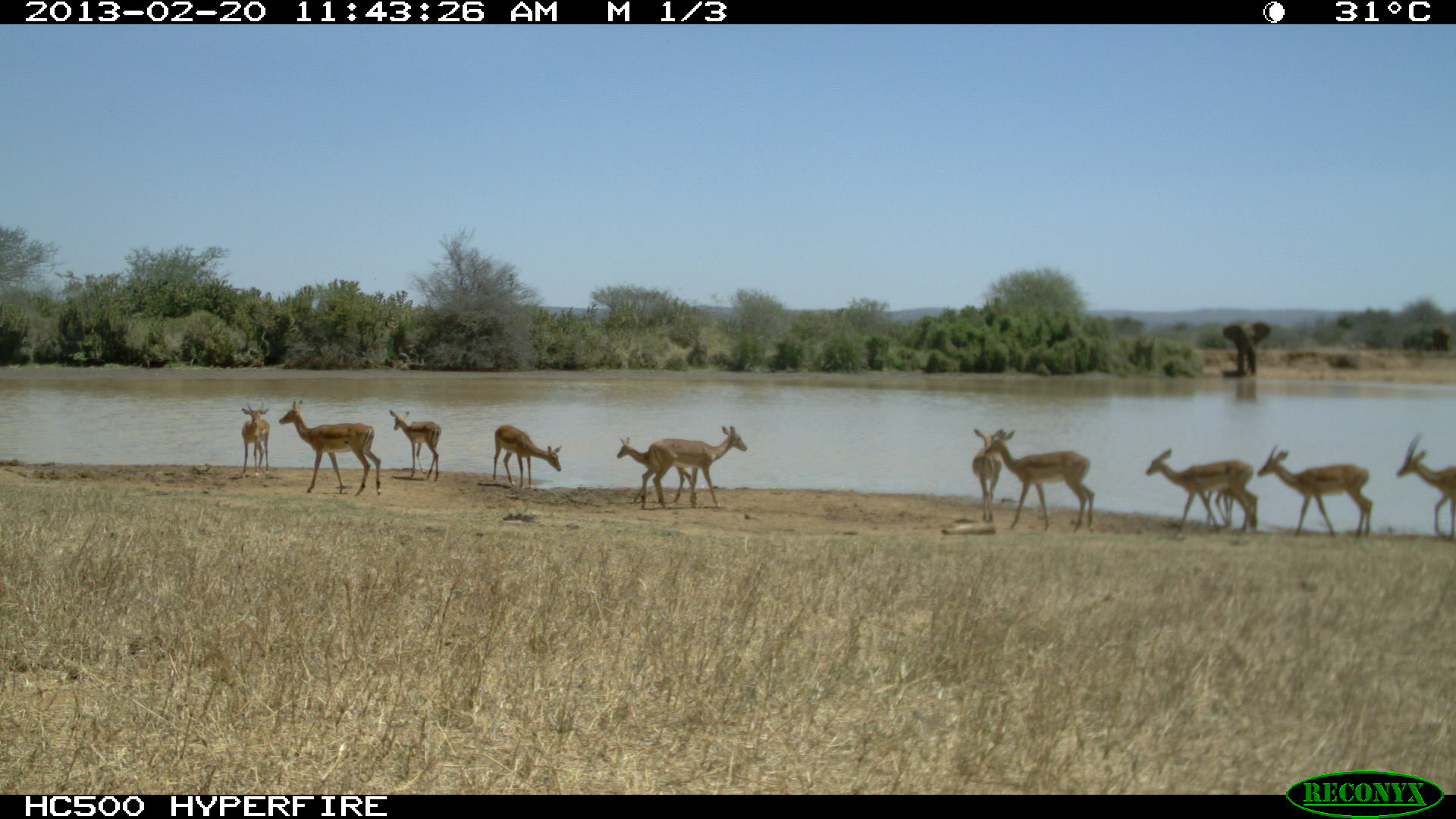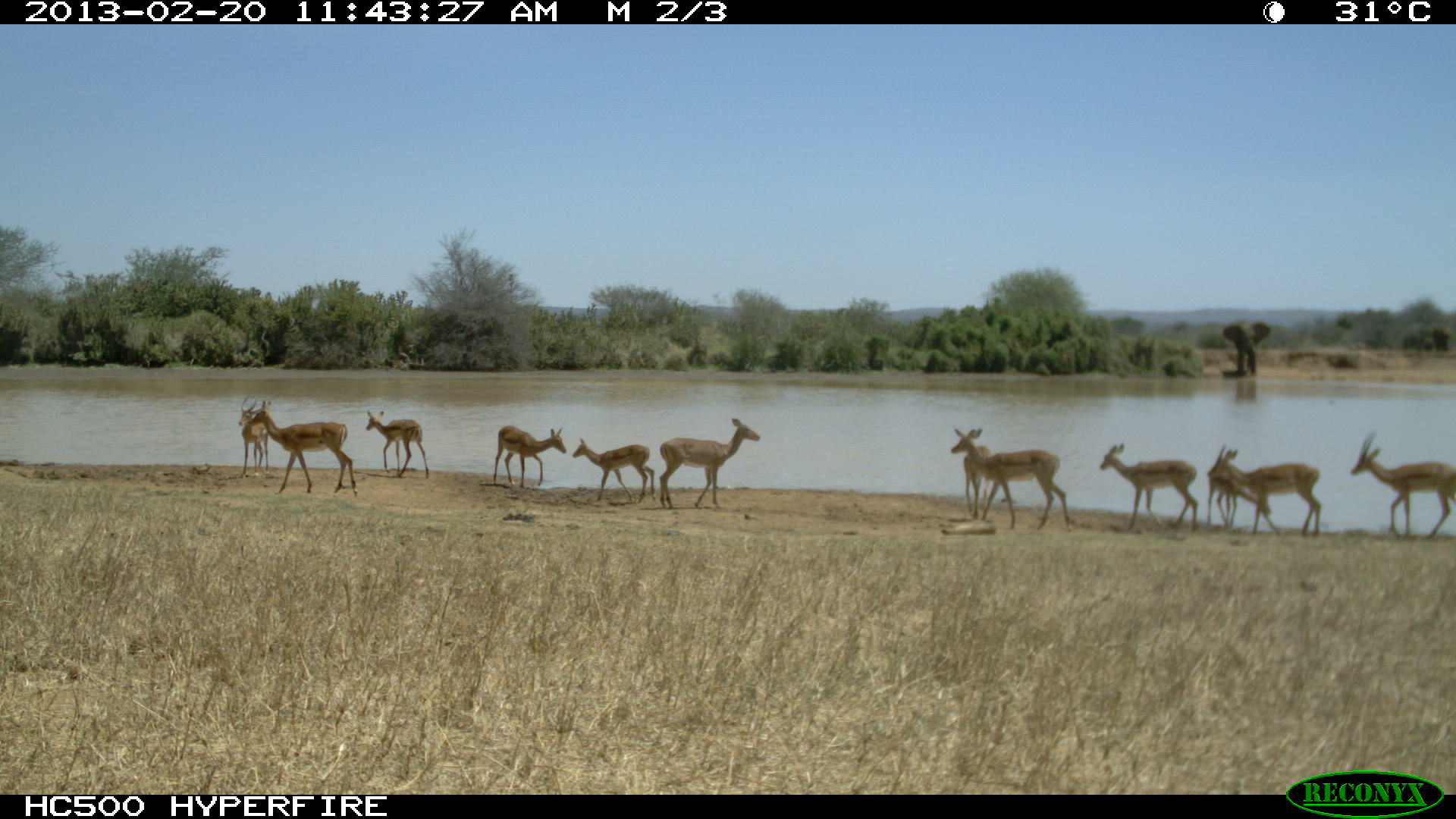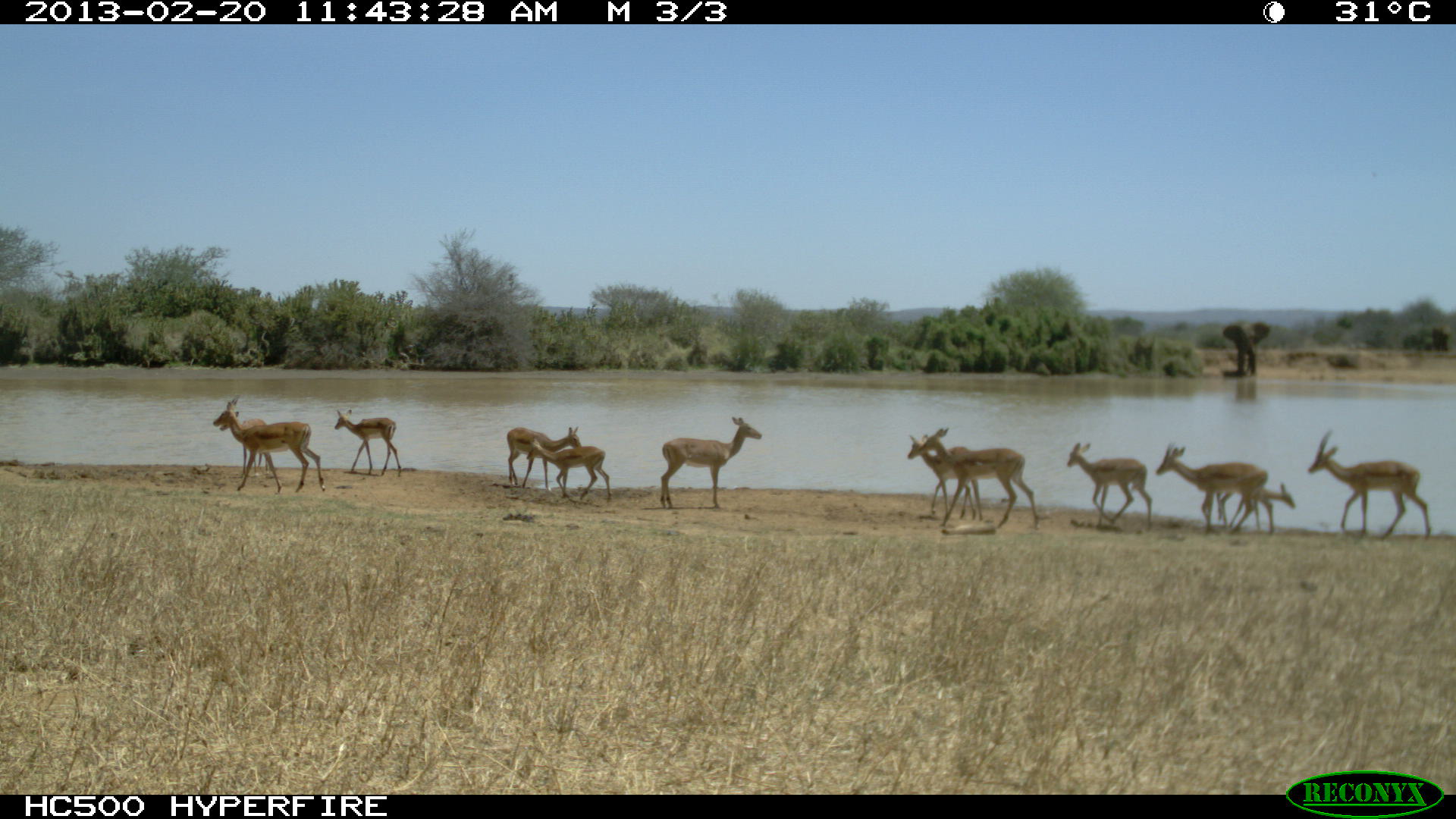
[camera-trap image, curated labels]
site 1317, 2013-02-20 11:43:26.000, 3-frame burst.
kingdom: Animalia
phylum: Chordata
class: Mammalia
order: Artiodactyla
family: Bovidae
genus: Aepyceros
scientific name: Aepyceros melampus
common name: impala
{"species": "Aepyceros melampus (impala)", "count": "7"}